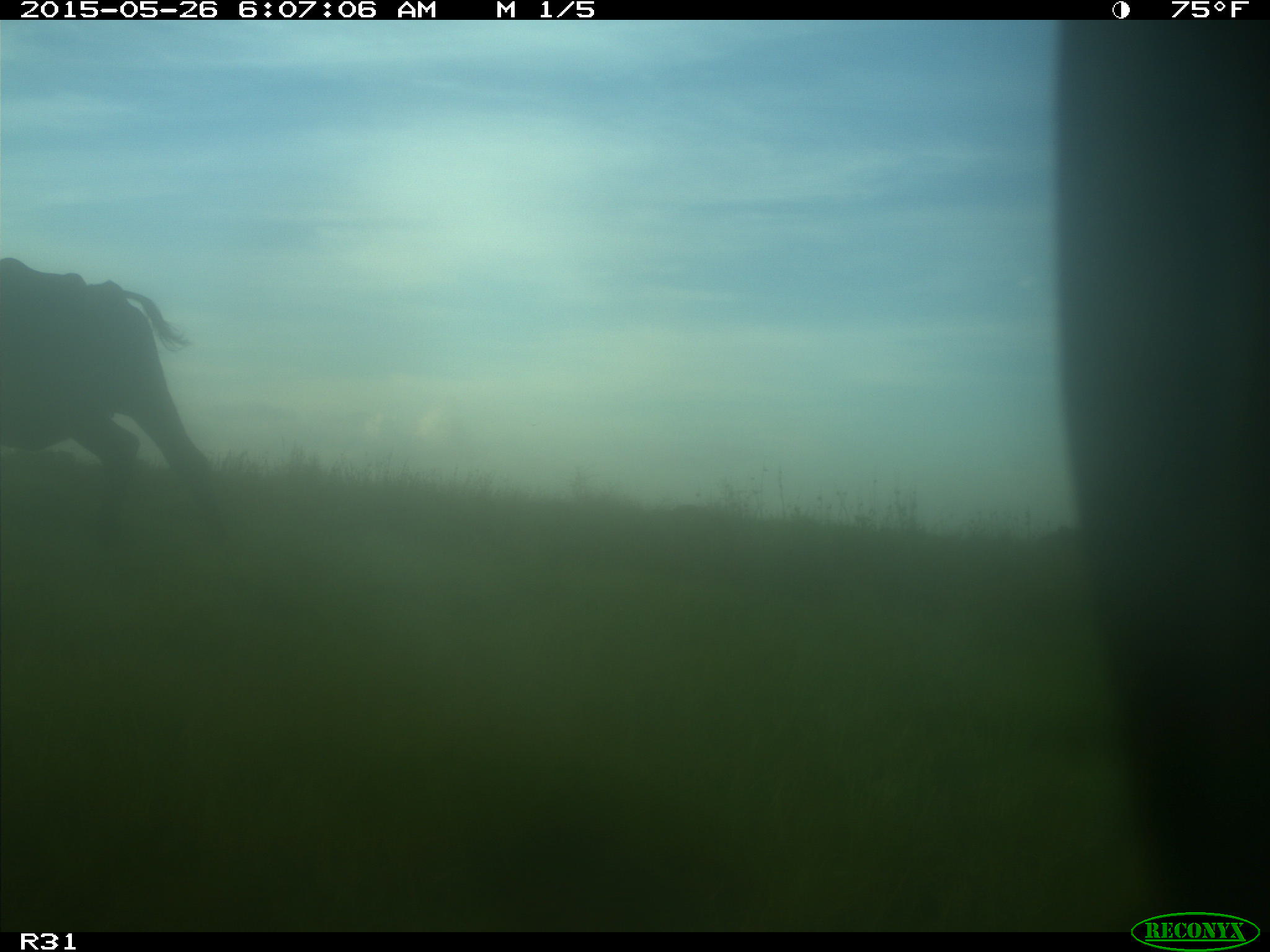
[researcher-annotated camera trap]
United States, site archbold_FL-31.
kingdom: Animalia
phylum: Chordata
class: Mammalia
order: Artiodactyla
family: Bovidae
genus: Bos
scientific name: Bos taurus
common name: domestic cow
Bos taurus (domestic cow).